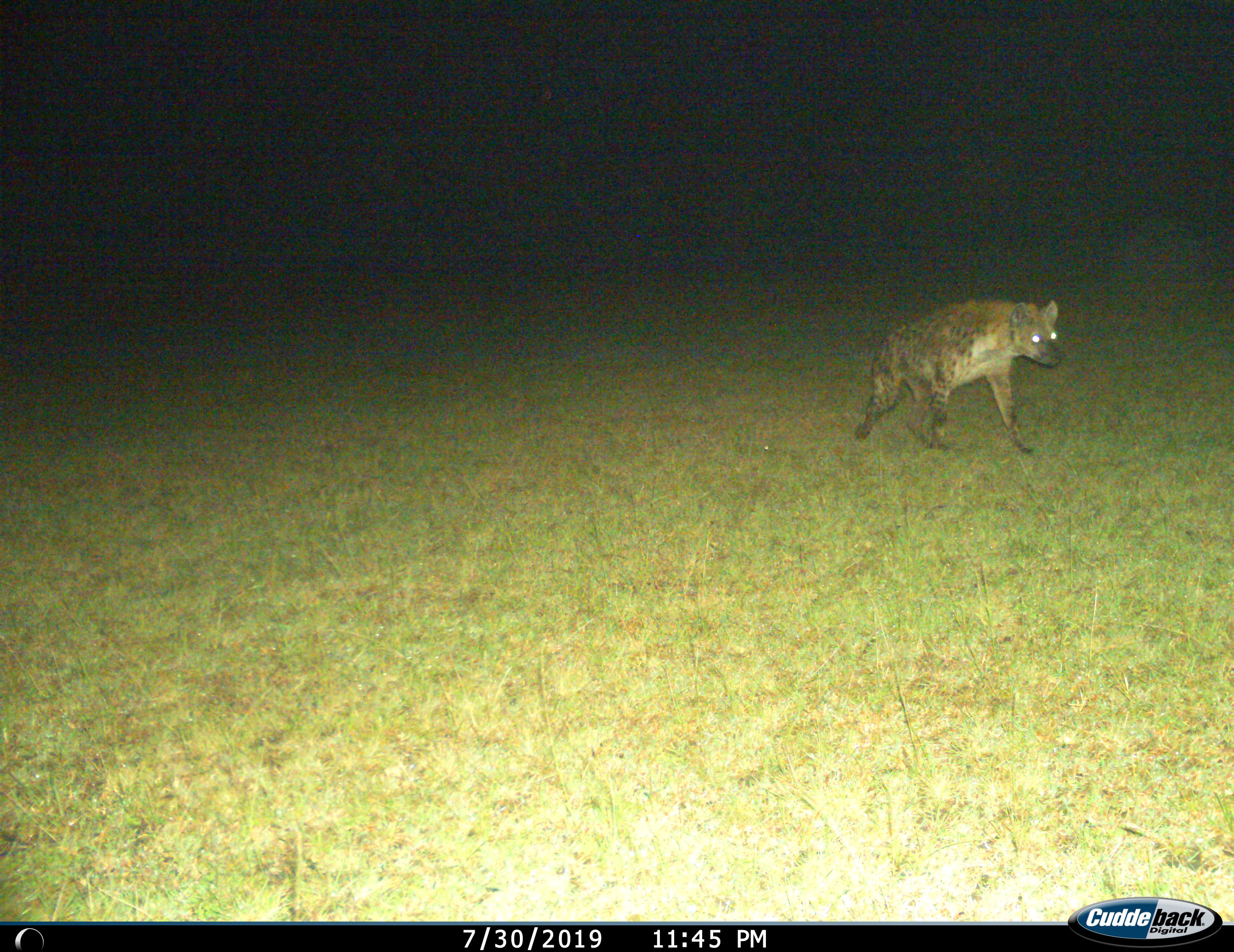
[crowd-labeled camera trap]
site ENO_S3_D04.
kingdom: Animalia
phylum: Chordata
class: Mammalia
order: Carnivora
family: Hyaenidae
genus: Crocuta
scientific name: Crocuta crocuta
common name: spotted hyena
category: hyenaspotted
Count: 1.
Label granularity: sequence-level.